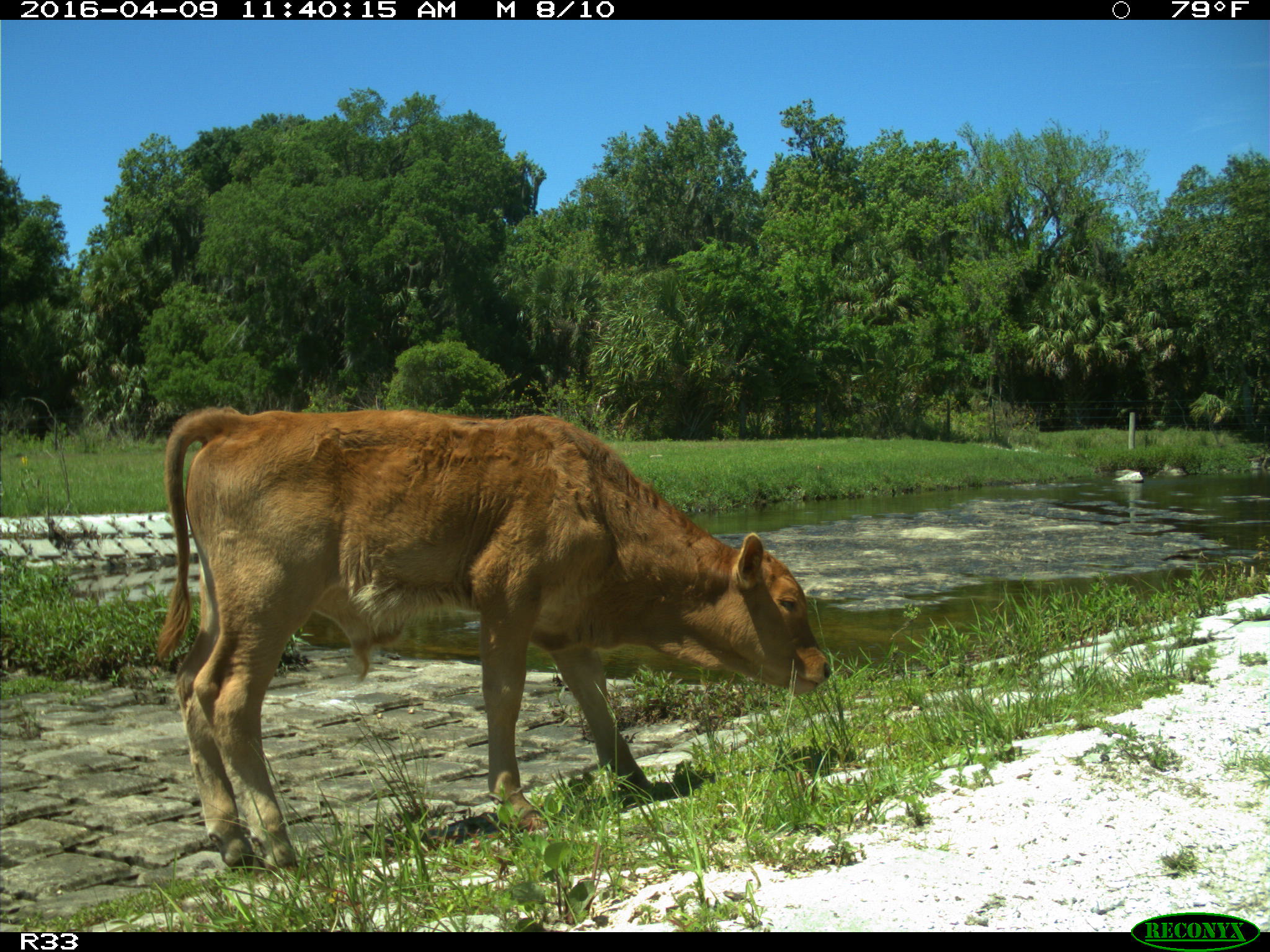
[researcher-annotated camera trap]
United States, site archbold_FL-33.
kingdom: Animalia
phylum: Chordata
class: Mammalia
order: Artiodactyla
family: Bovidae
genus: Bos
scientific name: Bos taurus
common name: domestic cow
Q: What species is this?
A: Bos taurus (domestic cow).